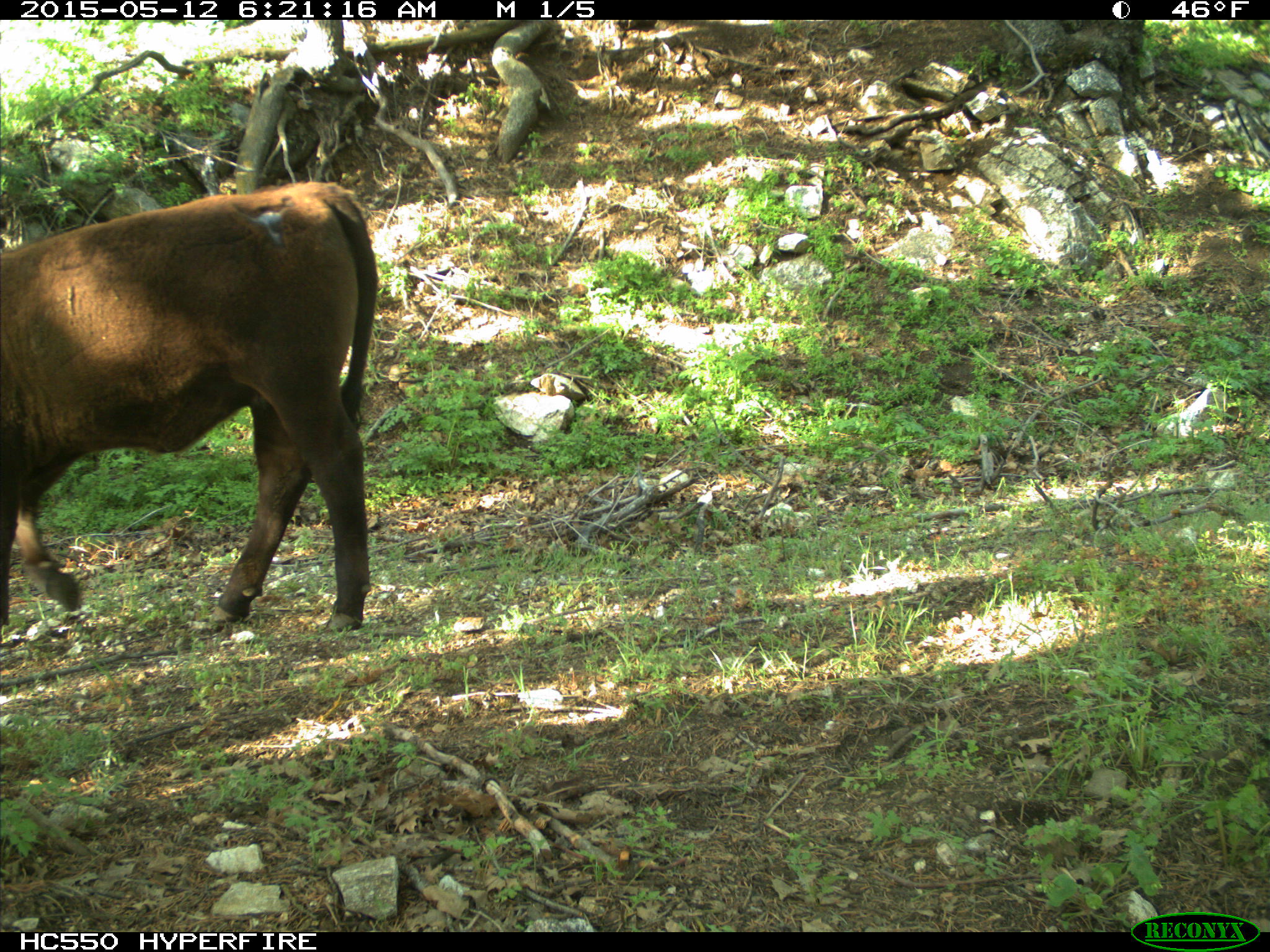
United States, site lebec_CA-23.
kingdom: Animalia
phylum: Chordata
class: Mammalia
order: Artiodactyla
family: Bovidae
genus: Bos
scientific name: Bos taurus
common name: domestic cow